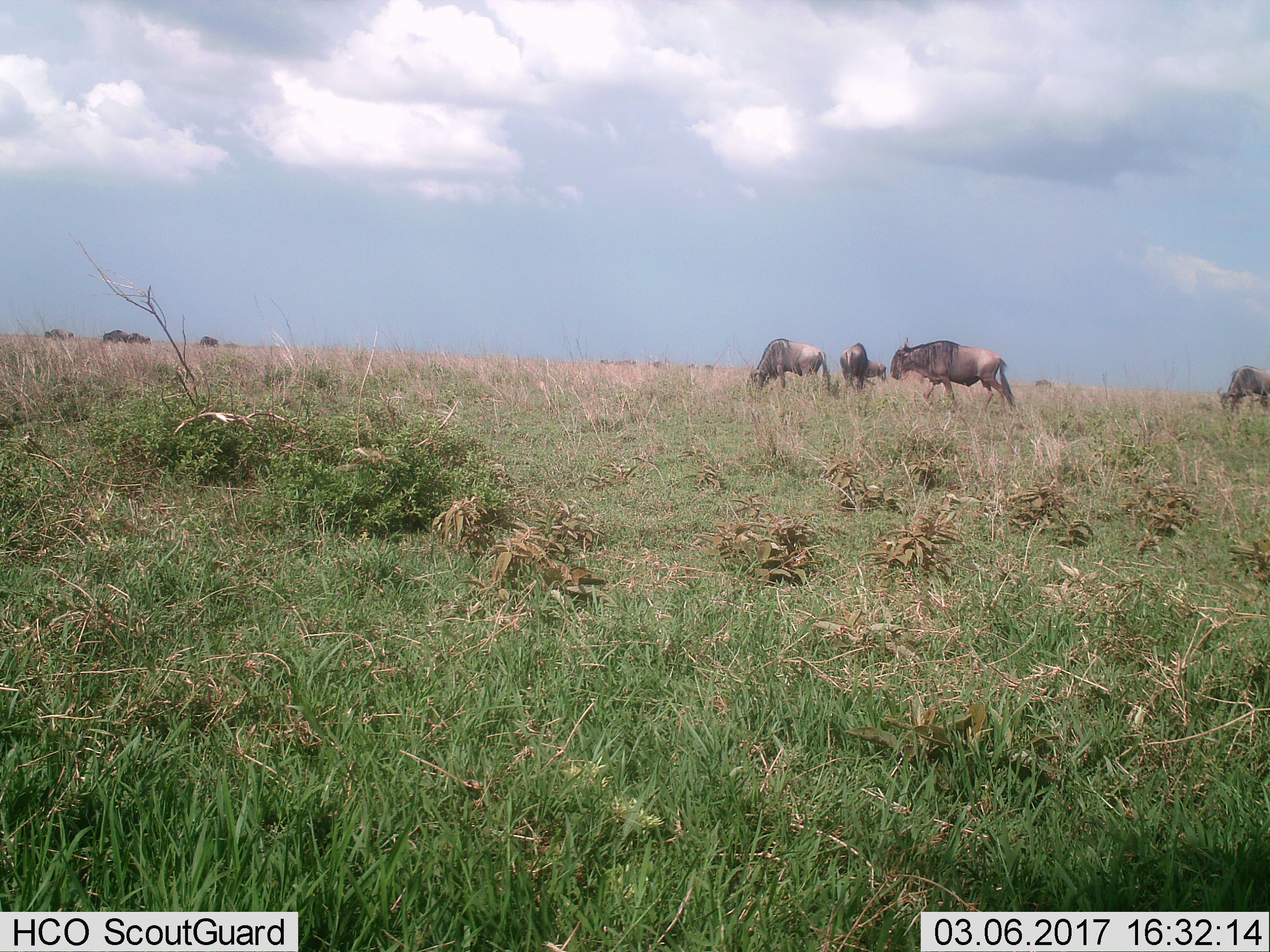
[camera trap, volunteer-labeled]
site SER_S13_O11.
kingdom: Animalia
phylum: Chordata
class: Mammalia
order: Artiodactyla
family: Bovidae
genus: Connochaetes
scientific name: Connochaetes taurinus taurinus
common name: blue wildebeest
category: wildebeestblue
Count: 8.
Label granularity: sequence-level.